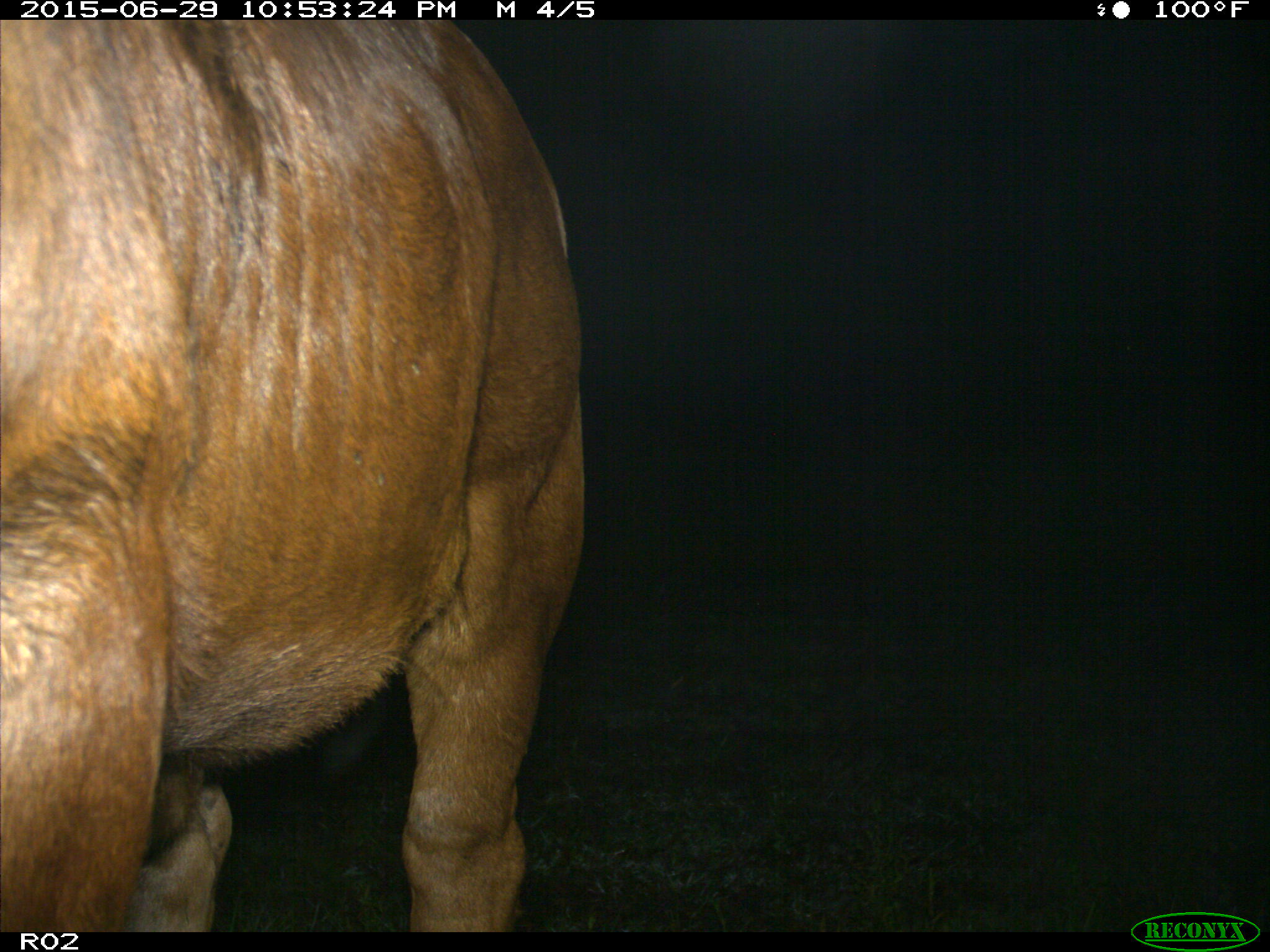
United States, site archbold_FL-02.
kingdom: Animalia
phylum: Chordata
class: Mammalia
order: Artiodactyla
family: Bovidae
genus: Bos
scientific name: Bos taurus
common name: domestic cow